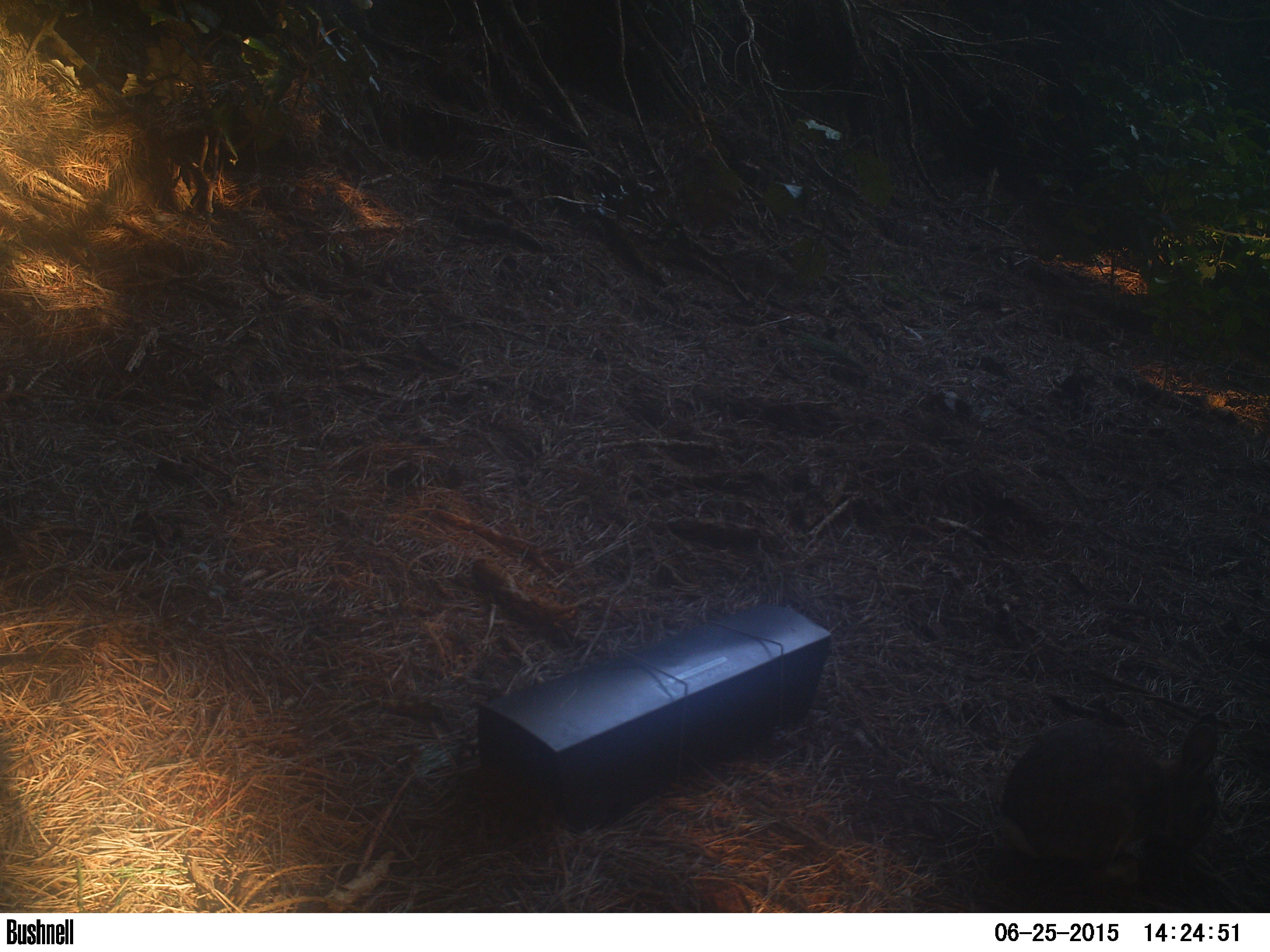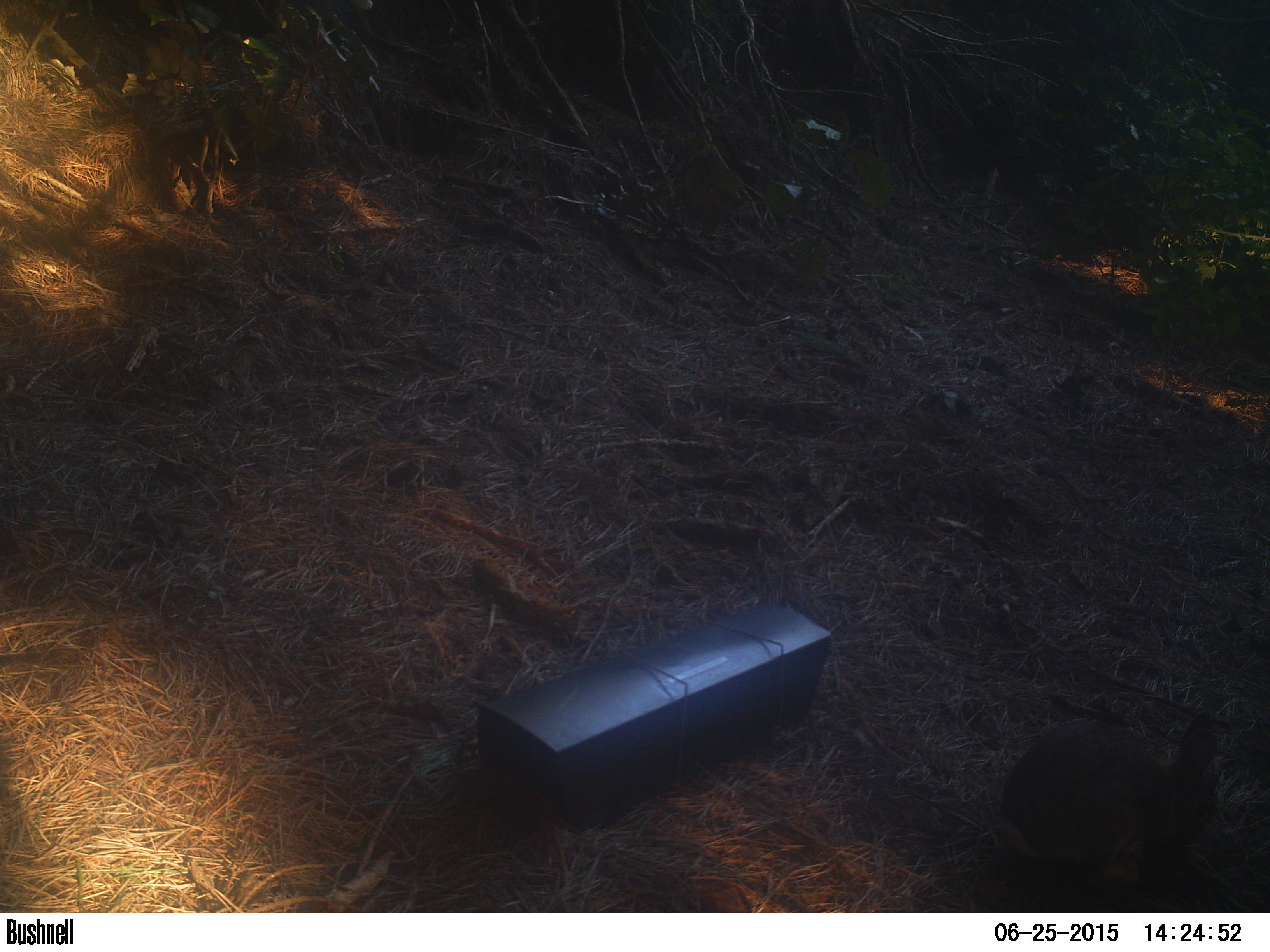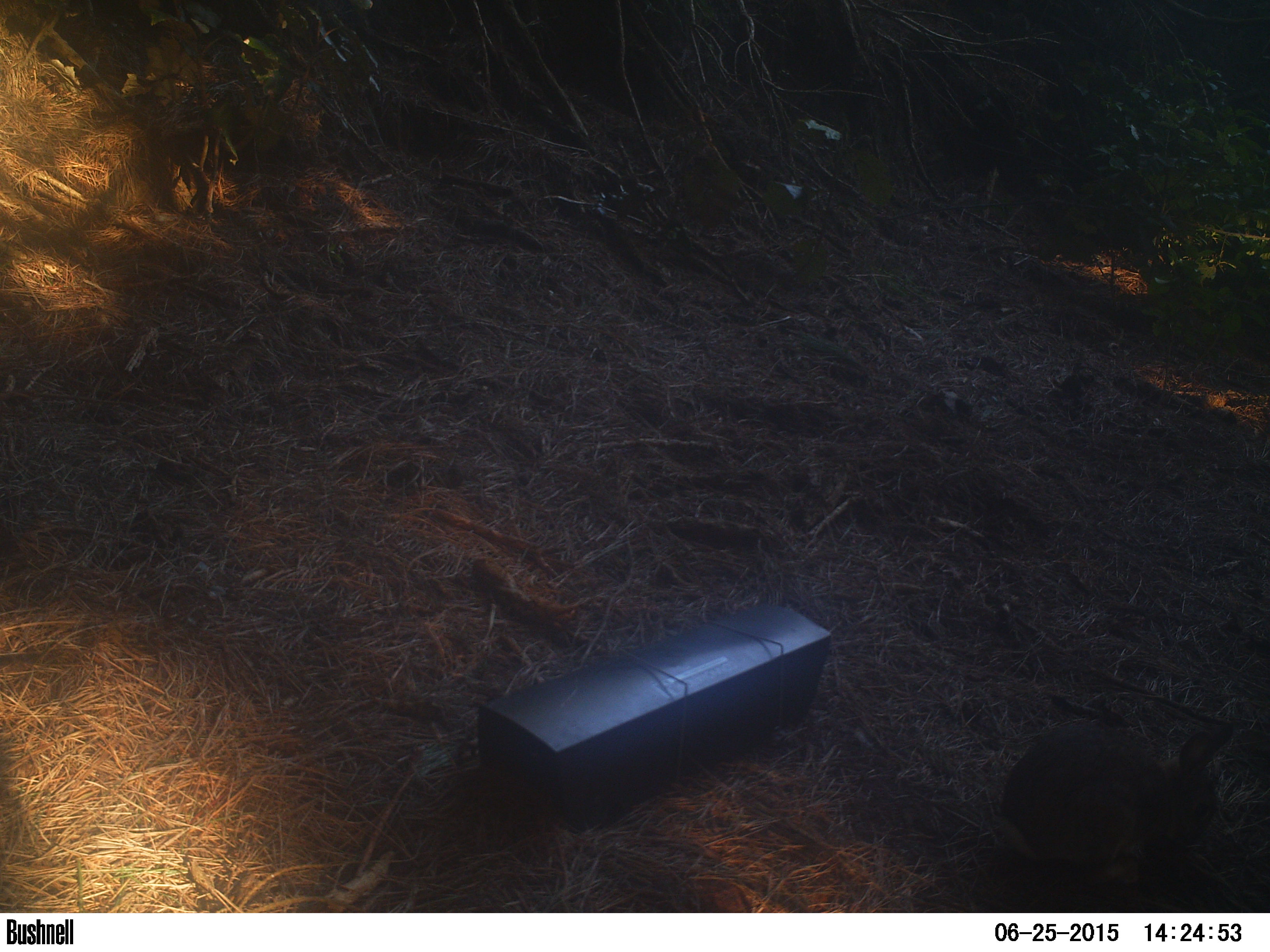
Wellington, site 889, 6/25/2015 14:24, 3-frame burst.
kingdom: Animalia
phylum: Chordata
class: Mammalia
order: Lagomorpha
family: Leporidae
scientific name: Leporidae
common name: rabbit